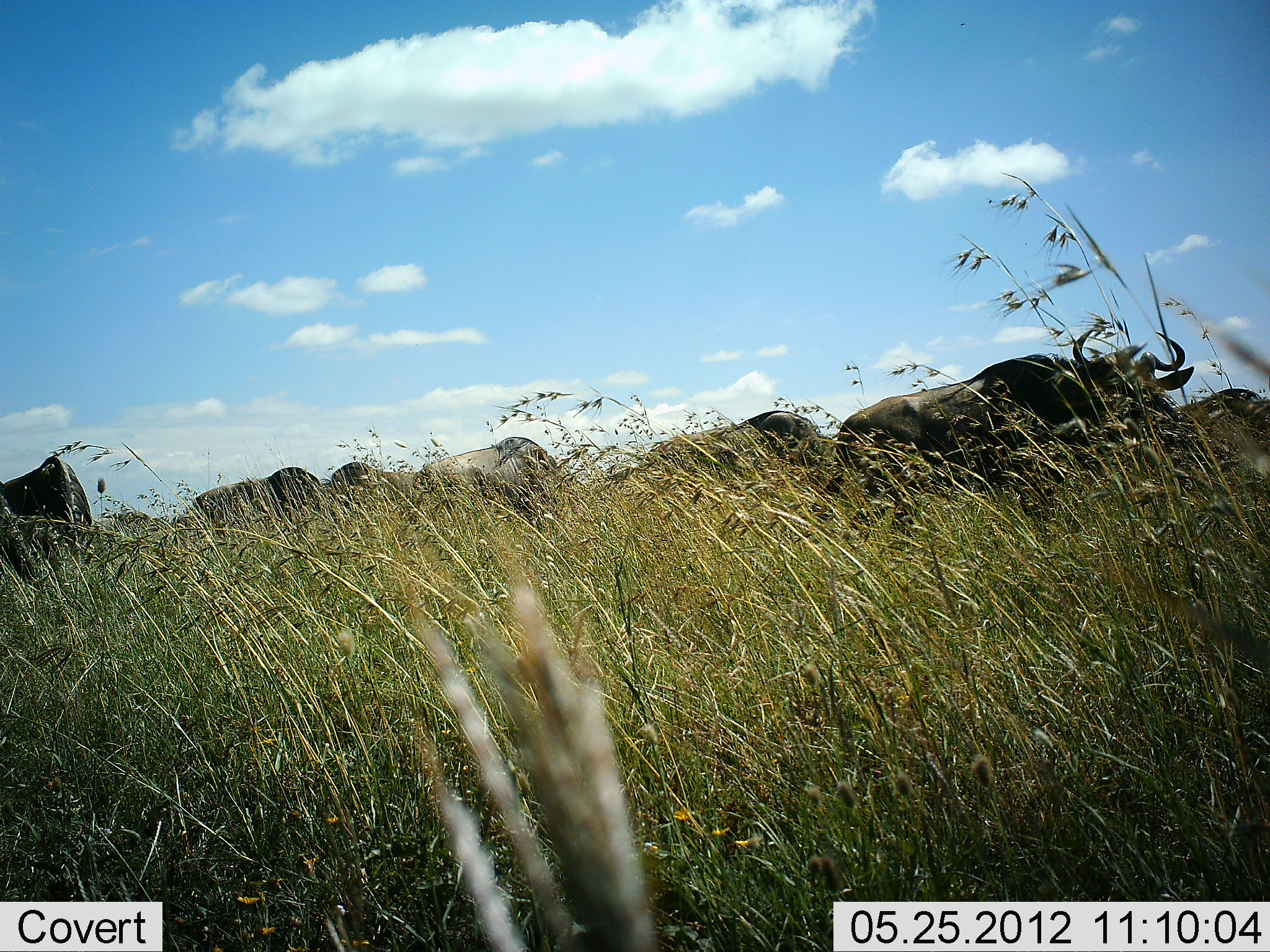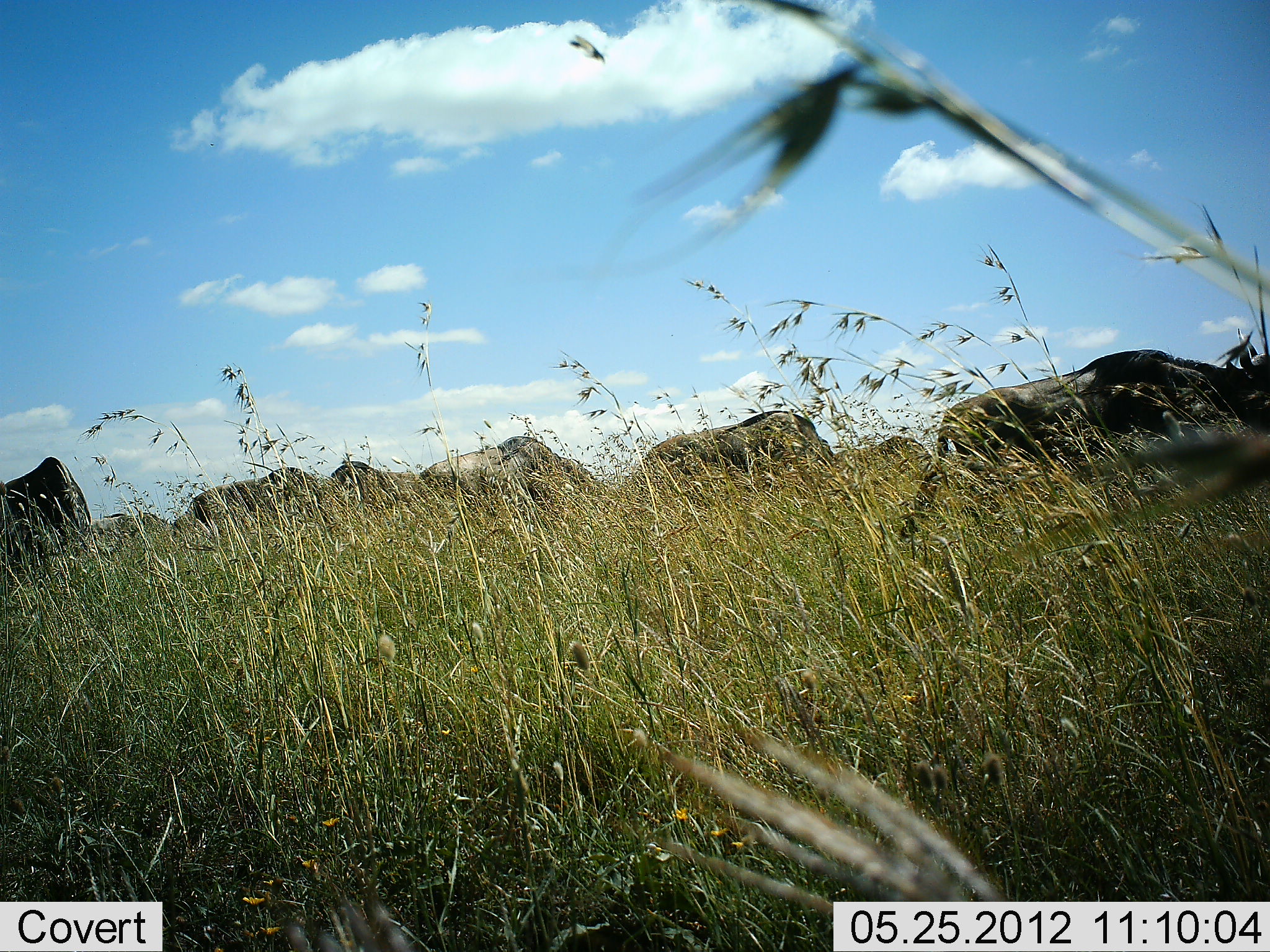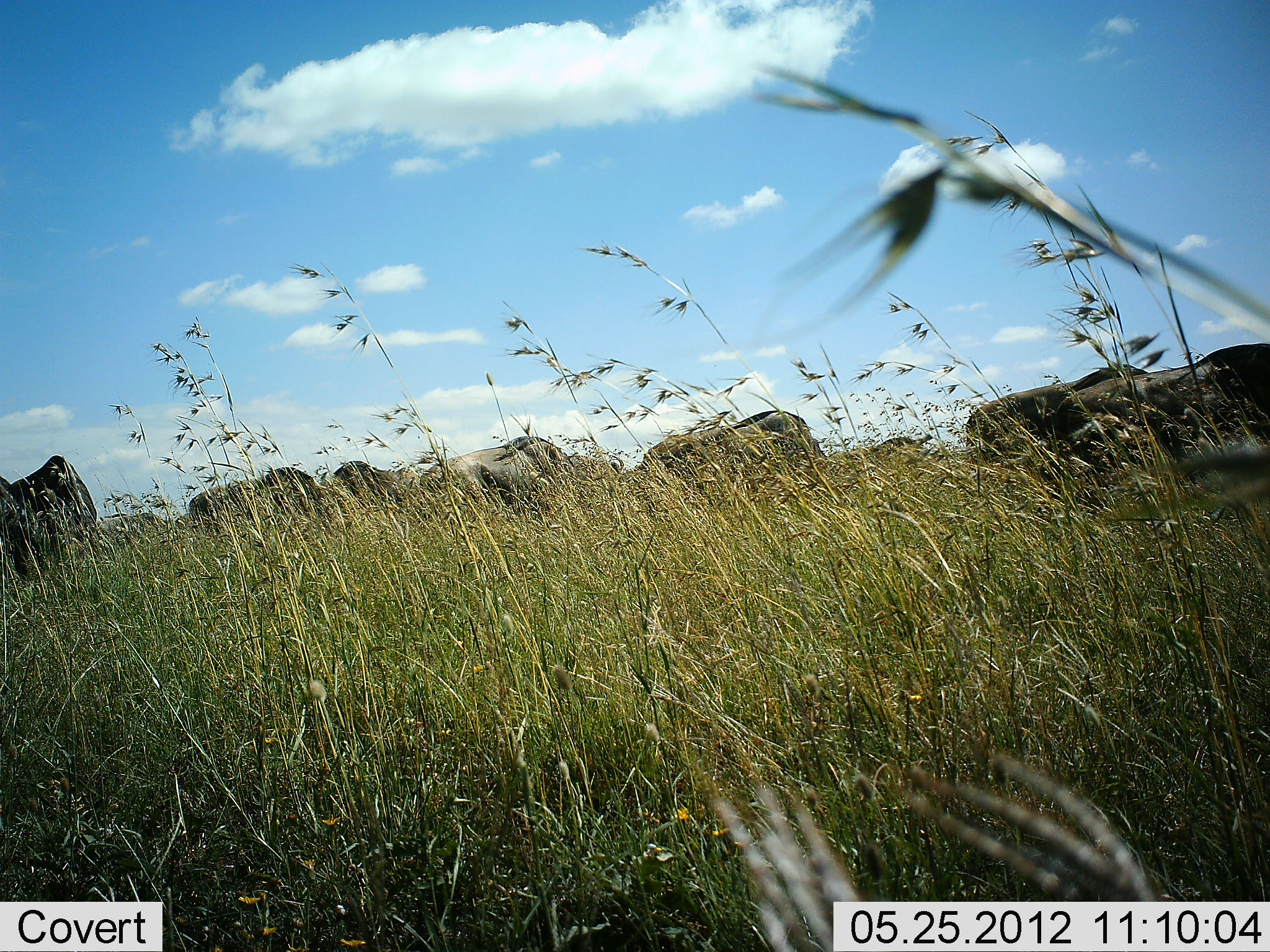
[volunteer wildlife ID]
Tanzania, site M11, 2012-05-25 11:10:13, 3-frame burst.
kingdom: Animalia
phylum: Chordata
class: Mammalia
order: Artiodactyla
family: Bovidae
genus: Connochaetes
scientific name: Connochaetes taurinus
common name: blue wildebeest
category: wildebeest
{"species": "wildebeest (blue wildebeest) (Connochaetes taurinus)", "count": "8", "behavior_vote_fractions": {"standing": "10%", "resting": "0%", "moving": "70%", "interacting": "0%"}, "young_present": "0%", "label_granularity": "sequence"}